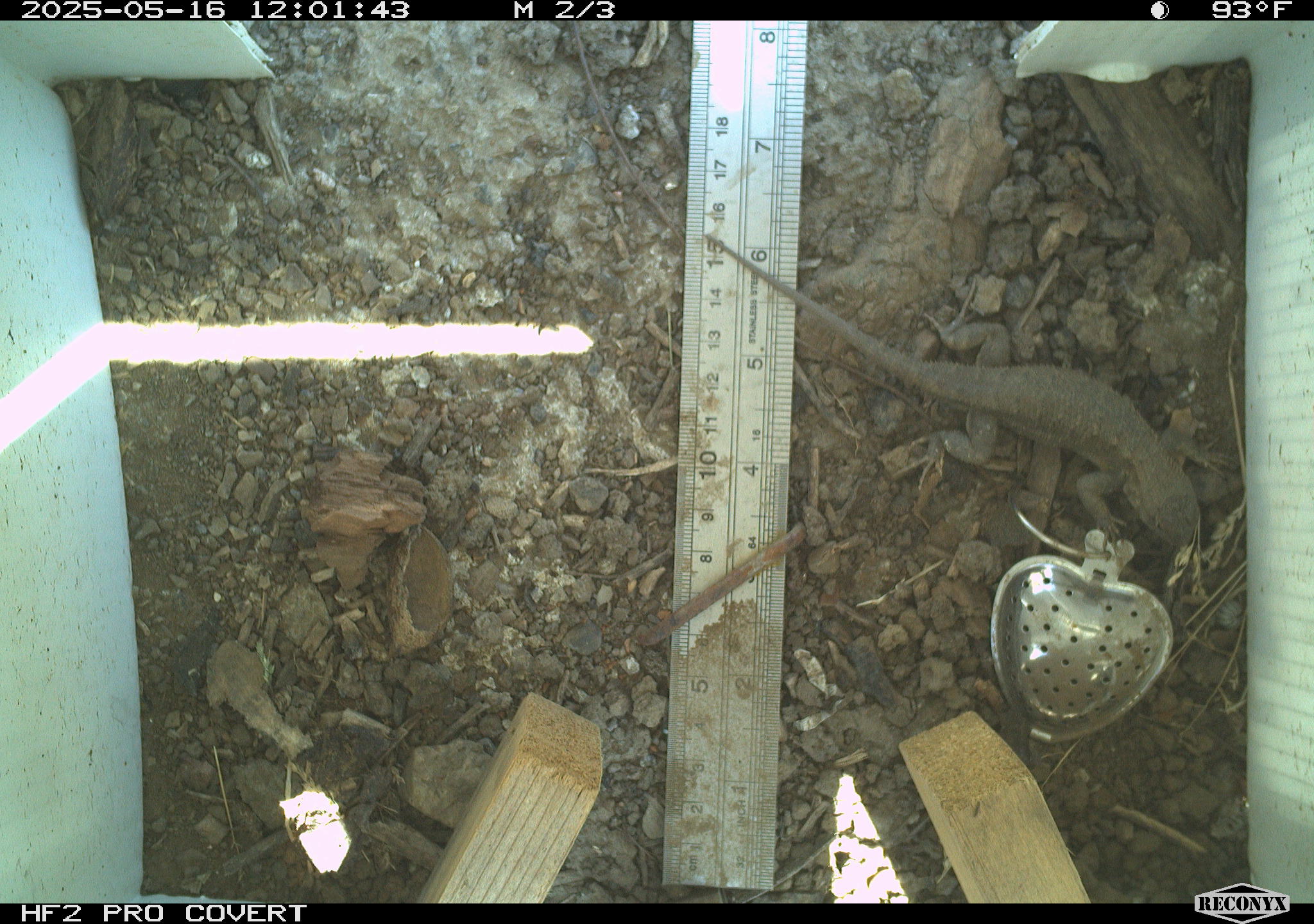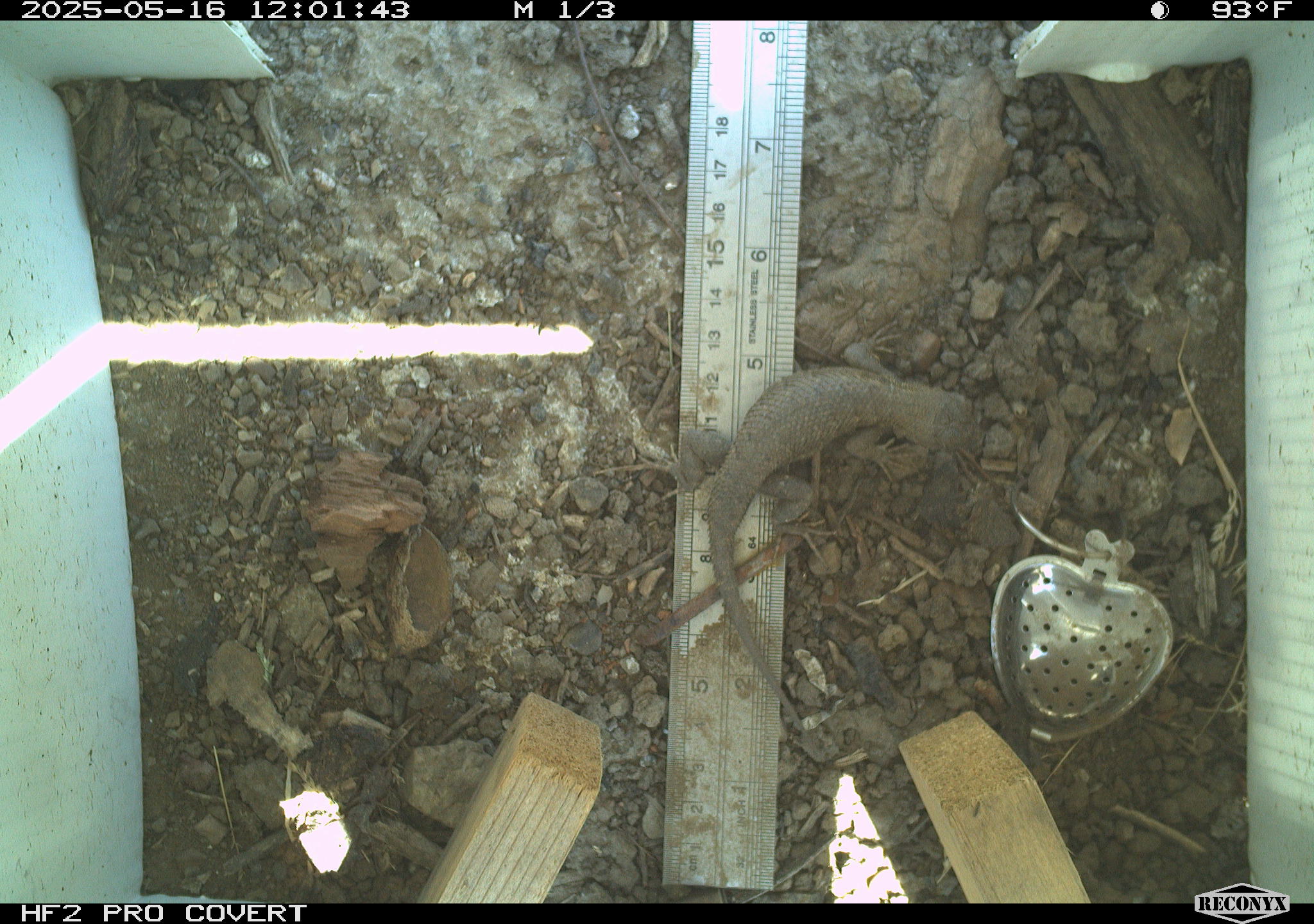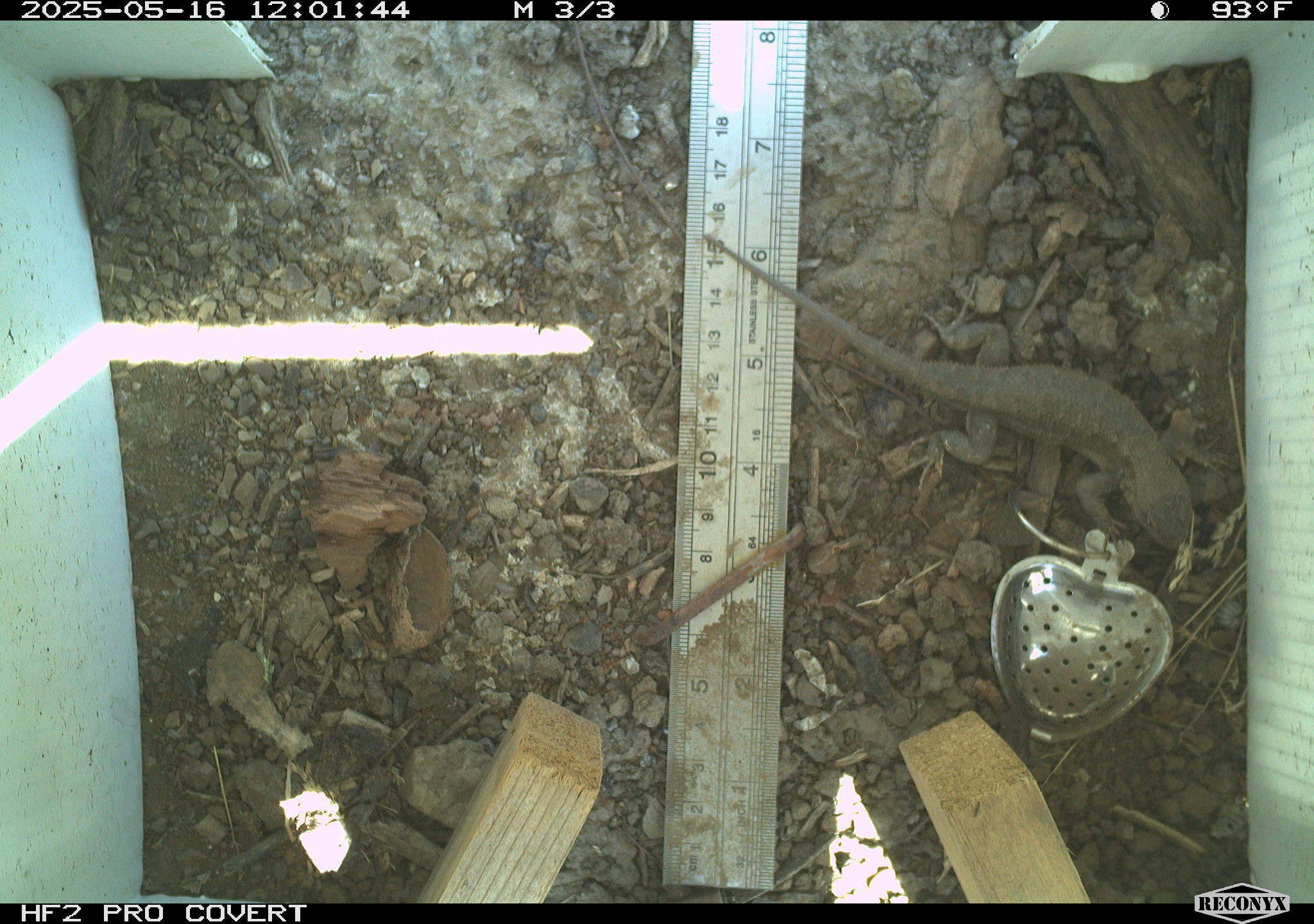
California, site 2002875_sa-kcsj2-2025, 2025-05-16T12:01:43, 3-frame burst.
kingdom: Animalia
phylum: Chordata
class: Reptilia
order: Squamata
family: Phrynosomatidae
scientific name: Phrynosomatidae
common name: north american spiny lizards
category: sceloporus/uta species